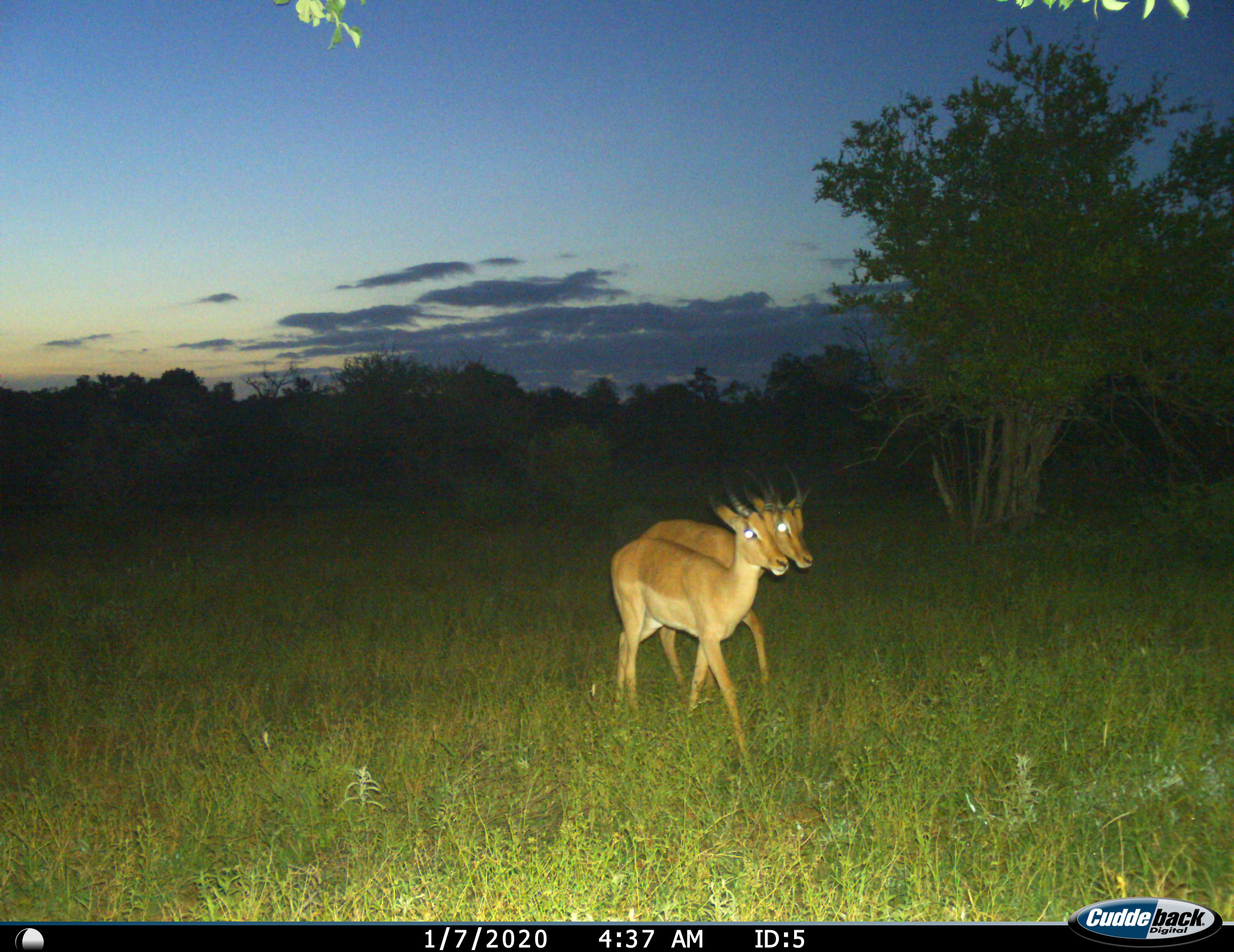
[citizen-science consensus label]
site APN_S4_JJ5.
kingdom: Animalia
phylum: Chordata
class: Mammalia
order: Artiodactyla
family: Bovidae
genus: Aepyceros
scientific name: Aepyceros melampus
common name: impala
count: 2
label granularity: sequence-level